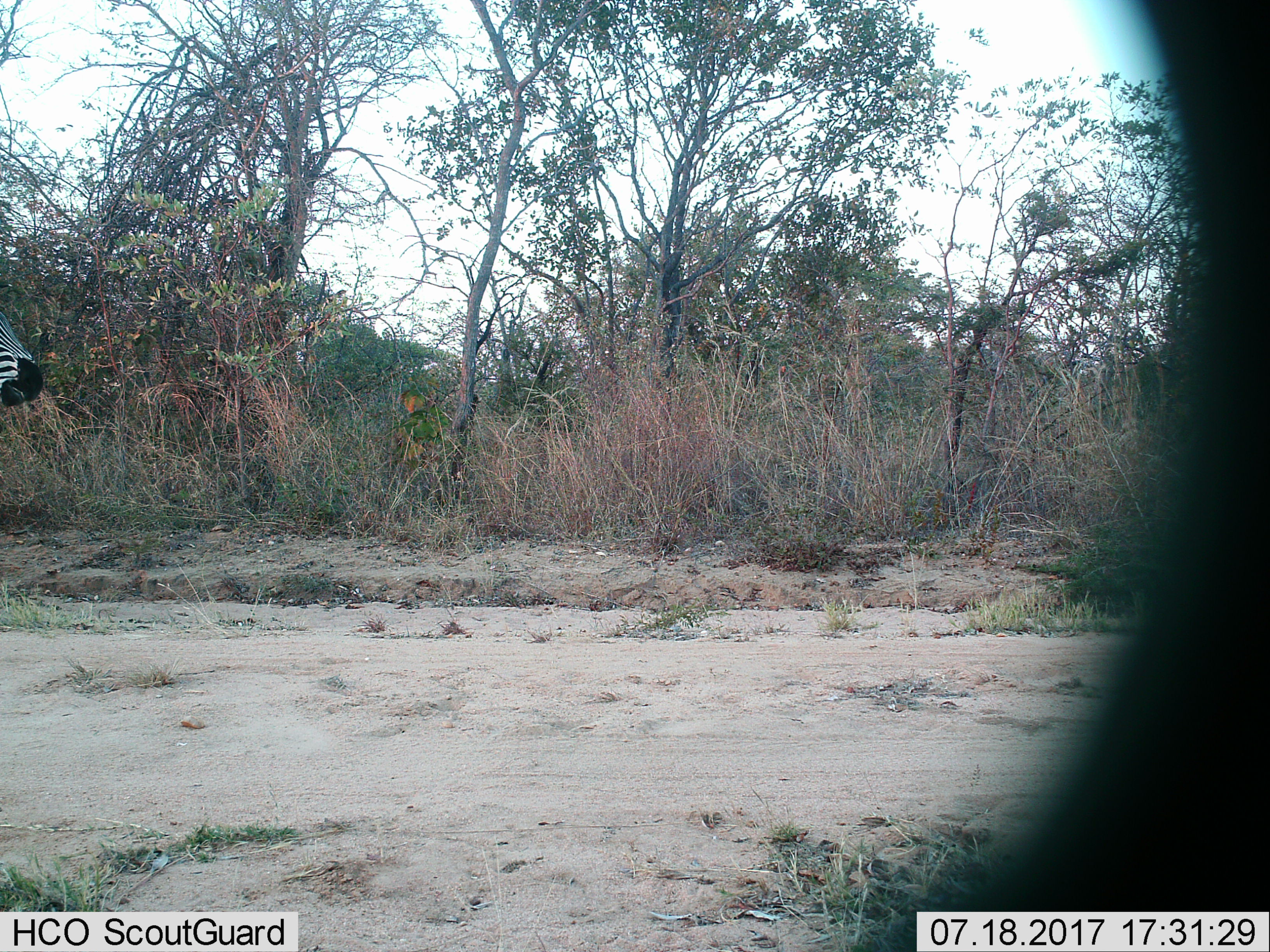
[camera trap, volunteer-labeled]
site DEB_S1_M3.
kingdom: Animalia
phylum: Chordata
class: Mammalia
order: Perissodactyla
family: Equidae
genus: Equus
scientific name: Equus quagga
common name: plains zebra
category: zebraplains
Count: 1.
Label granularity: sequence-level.